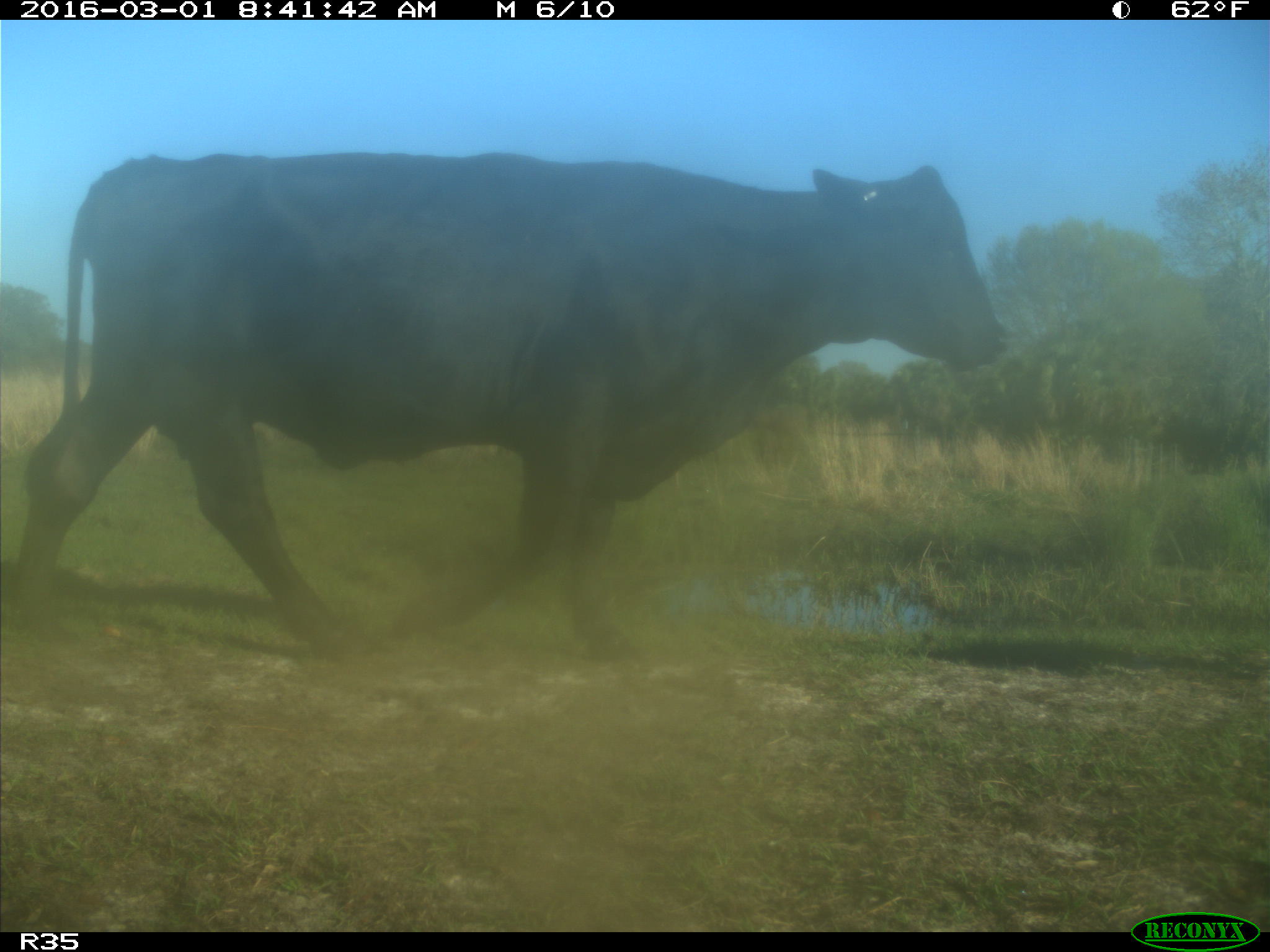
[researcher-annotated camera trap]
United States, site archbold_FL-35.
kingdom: Animalia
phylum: Chordata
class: Mammalia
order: Artiodactyla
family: Bovidae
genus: Bos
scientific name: Bos taurus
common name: domestic cow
Bos taurus (domestic cow).